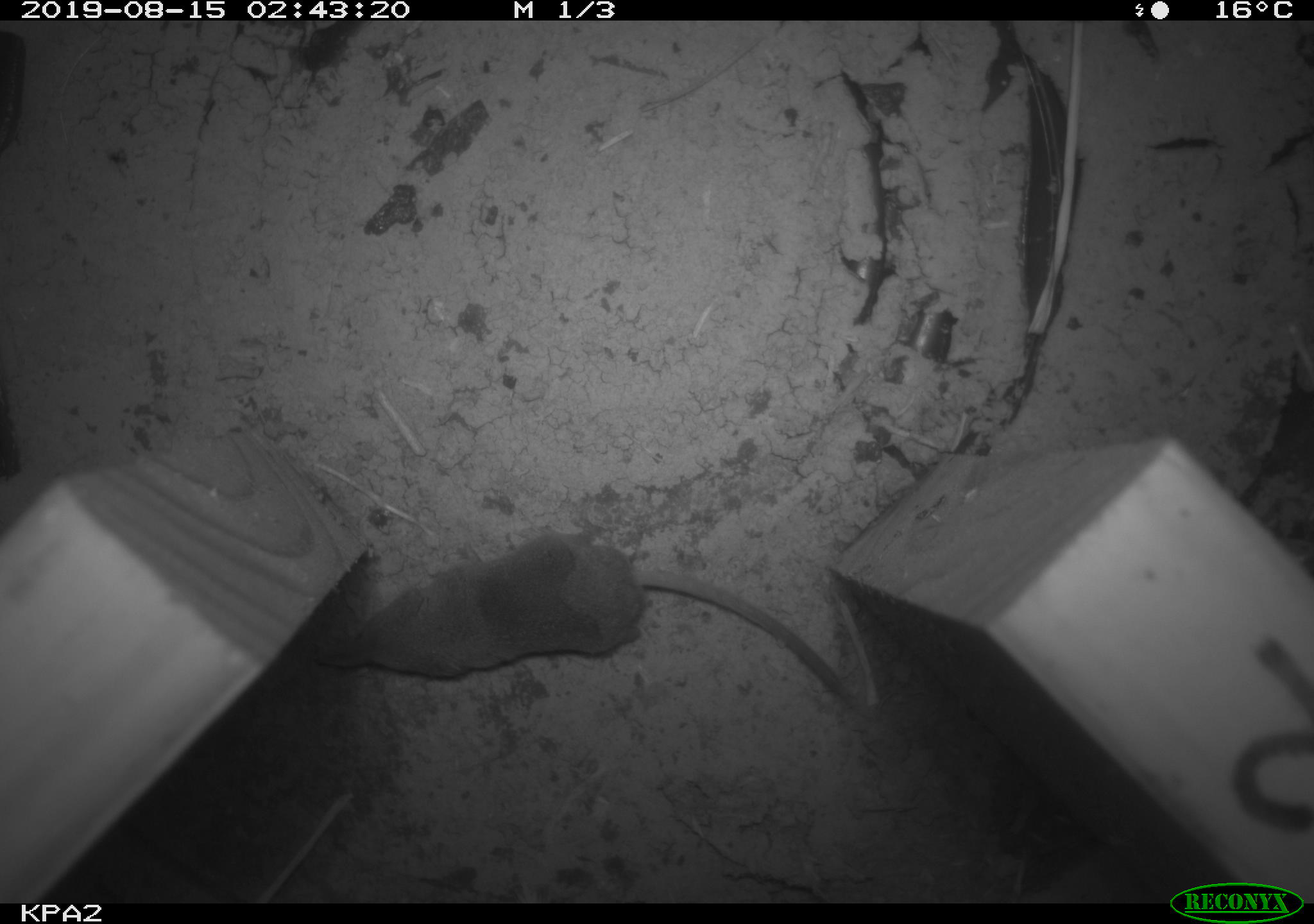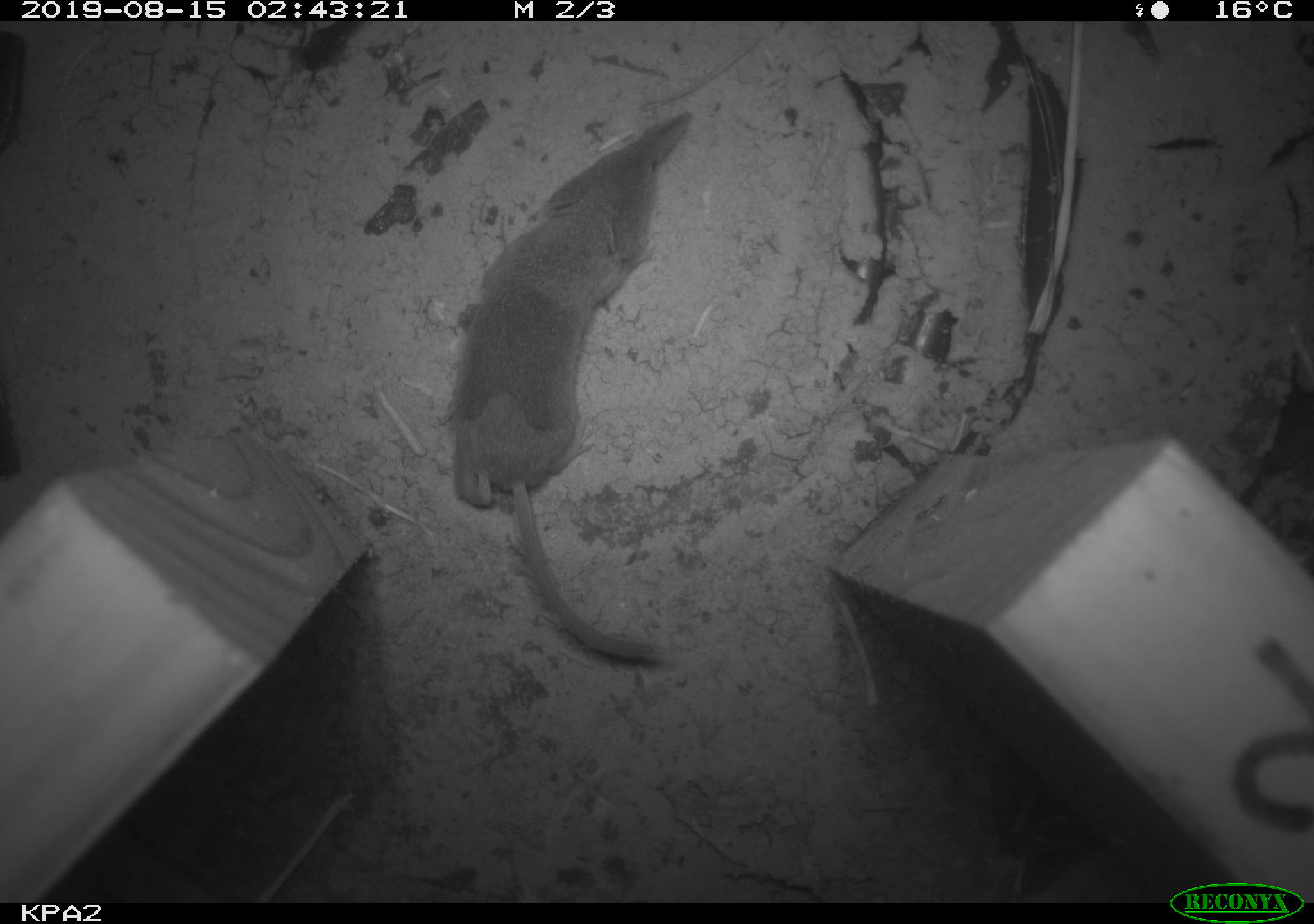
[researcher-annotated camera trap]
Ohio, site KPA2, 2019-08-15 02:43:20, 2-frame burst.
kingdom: Animalia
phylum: Chordata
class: Mammalia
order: Eulipotyphla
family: Soricidae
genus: Sorex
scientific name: Sorex cinereus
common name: masked shrew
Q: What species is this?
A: Masked shrew (Sorex cinereus).